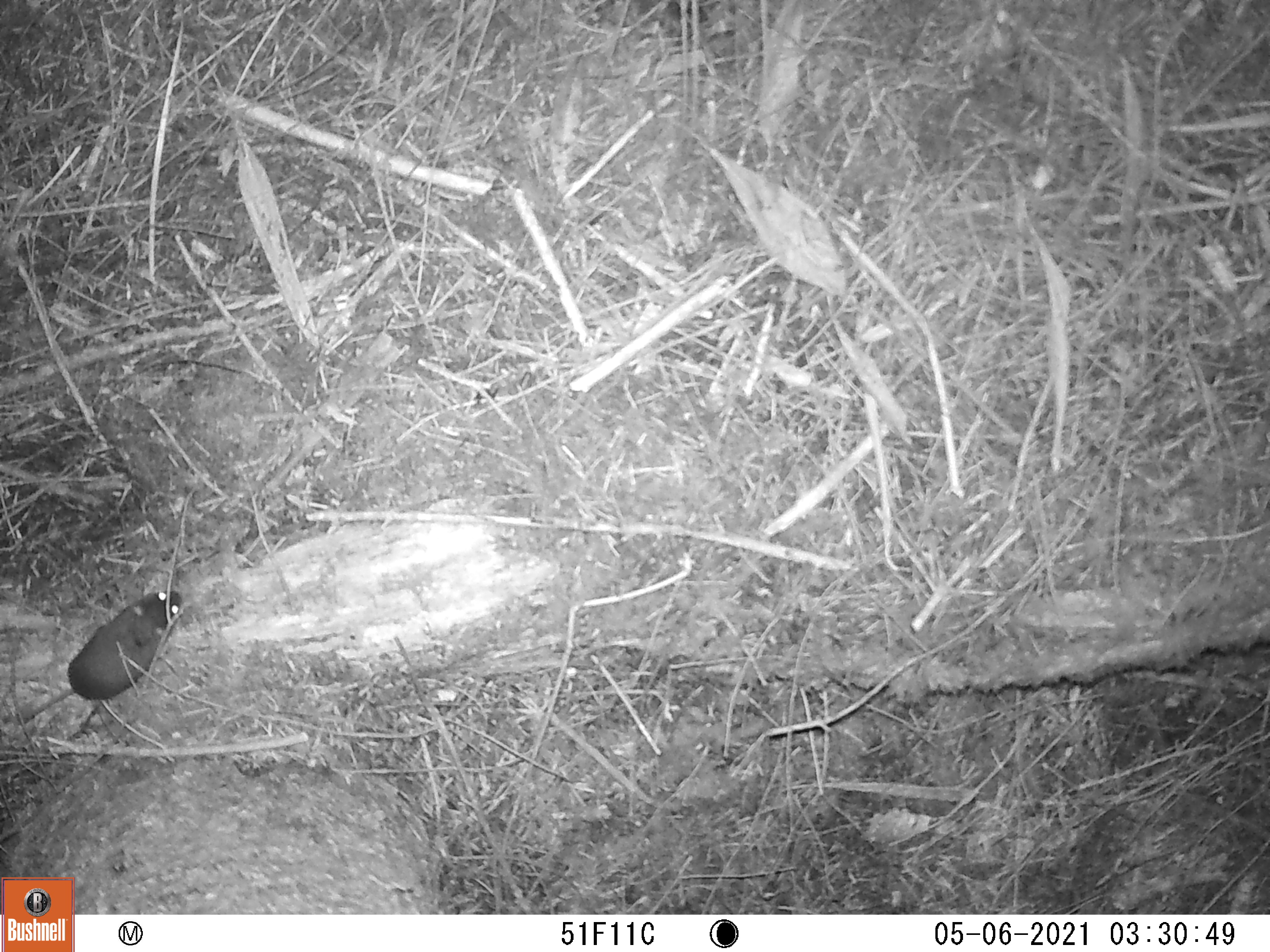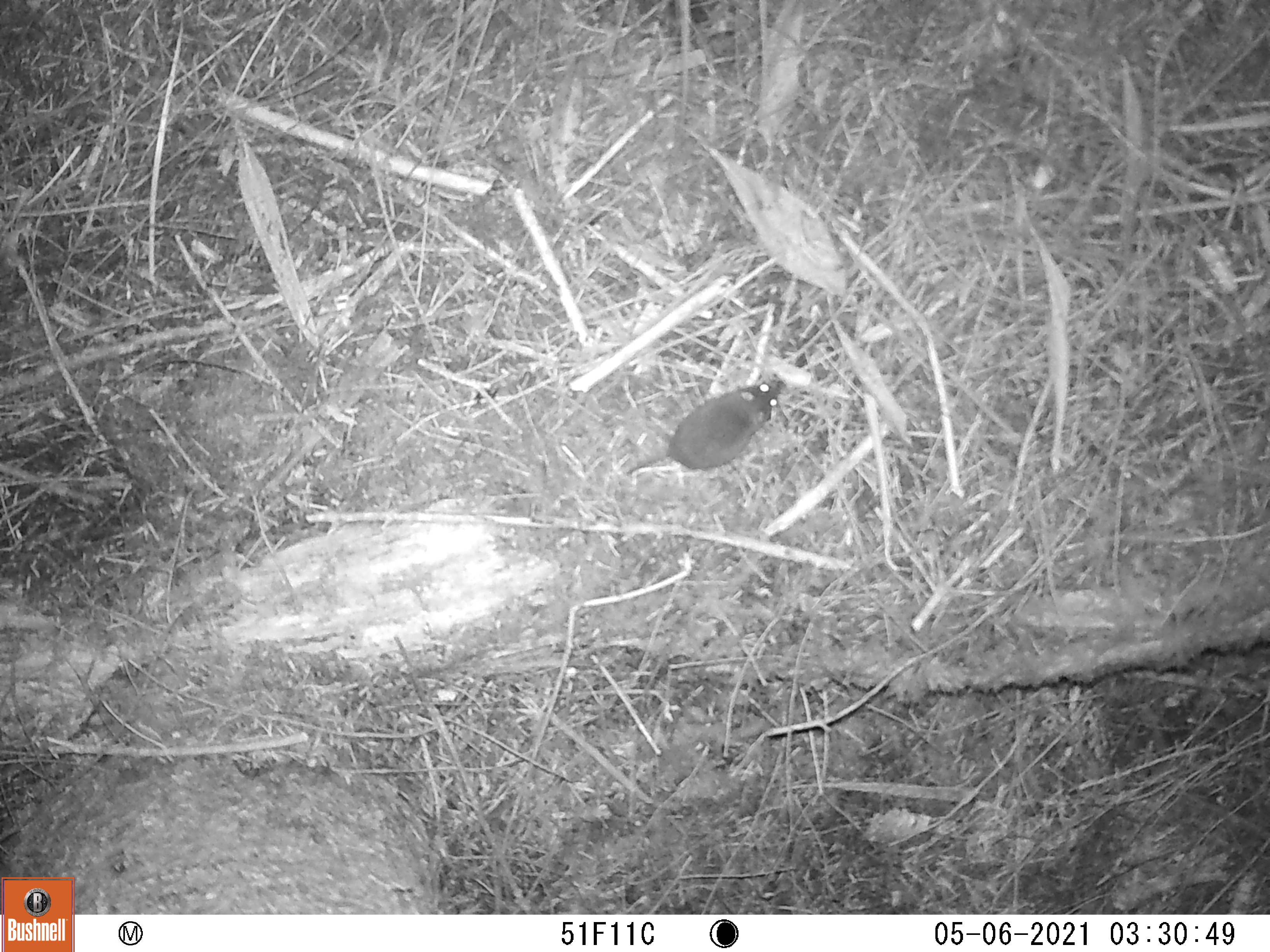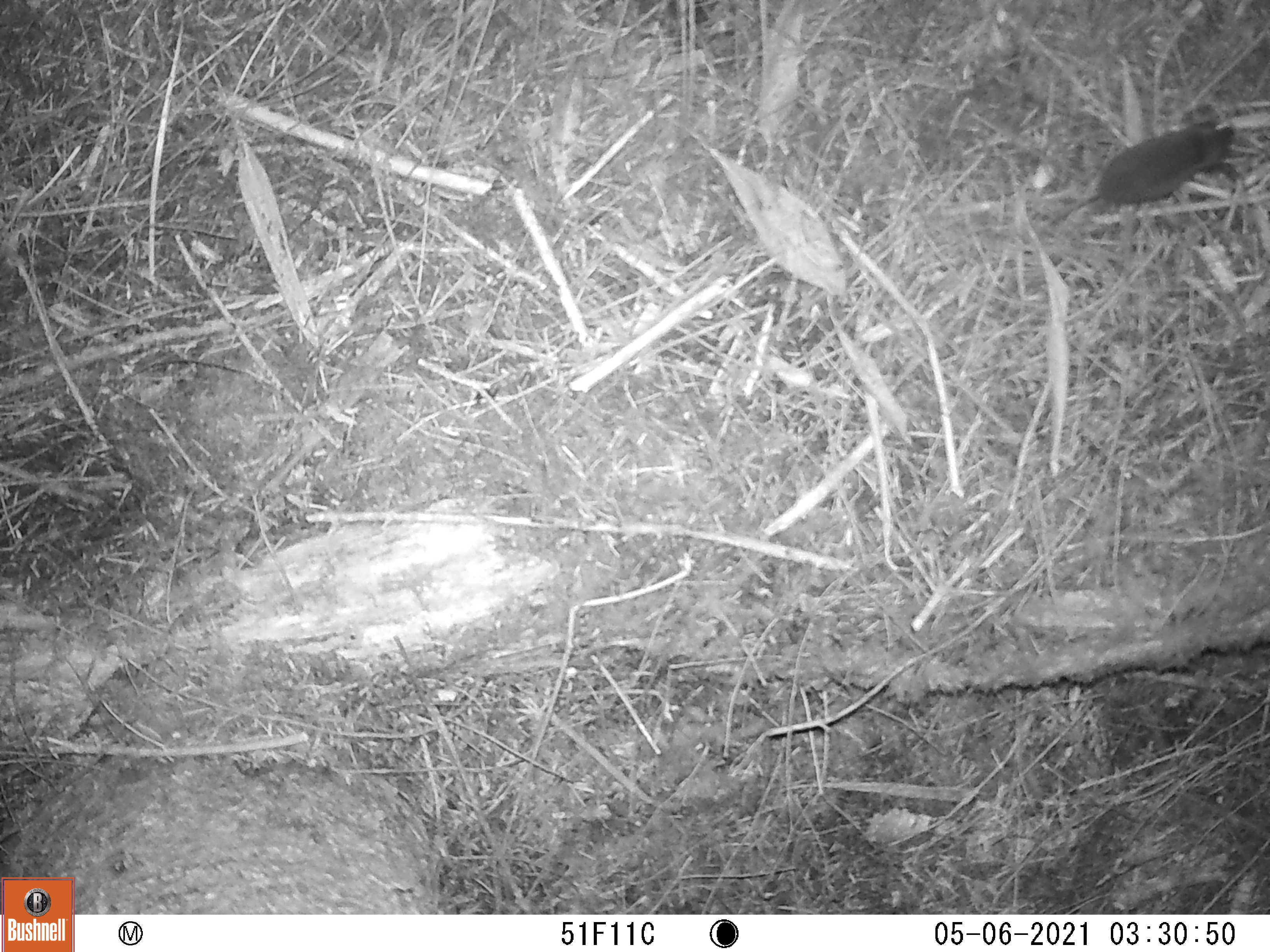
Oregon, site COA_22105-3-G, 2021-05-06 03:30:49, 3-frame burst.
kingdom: Animalia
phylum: Chordata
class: Mammalia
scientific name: Mammalia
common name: small mammal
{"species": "small mammal (Mammalia)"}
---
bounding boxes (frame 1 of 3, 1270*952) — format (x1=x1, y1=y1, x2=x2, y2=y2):
small mammal: (x1=0, y1=559, x2=215, y2=768)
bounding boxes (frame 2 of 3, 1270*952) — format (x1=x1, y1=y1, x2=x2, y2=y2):
small mammal: (x1=560, y1=348, x2=807, y2=542)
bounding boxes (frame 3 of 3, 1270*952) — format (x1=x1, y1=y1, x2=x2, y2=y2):
small mammal: (x1=1004, y1=99, x2=1258, y2=269)